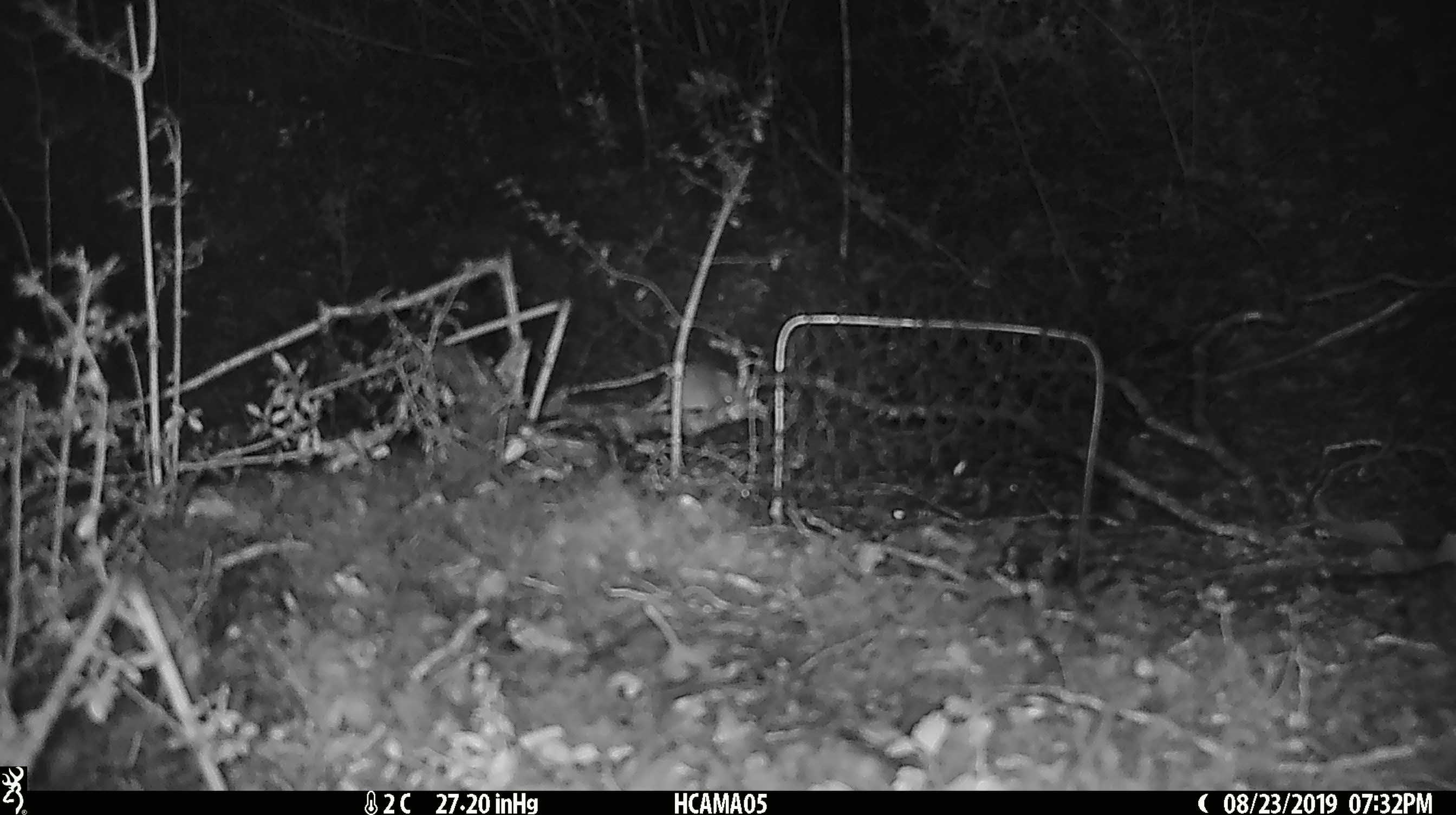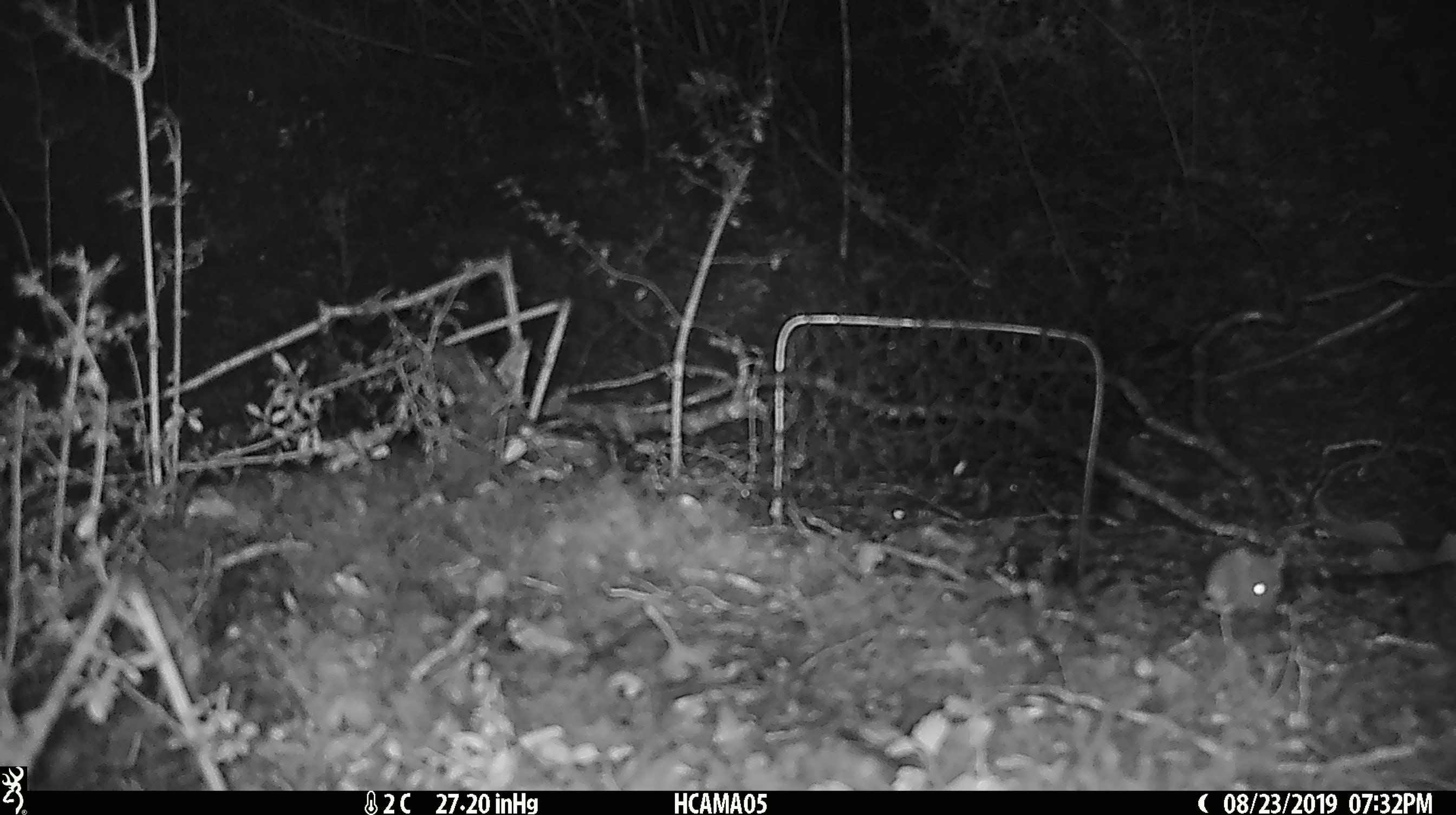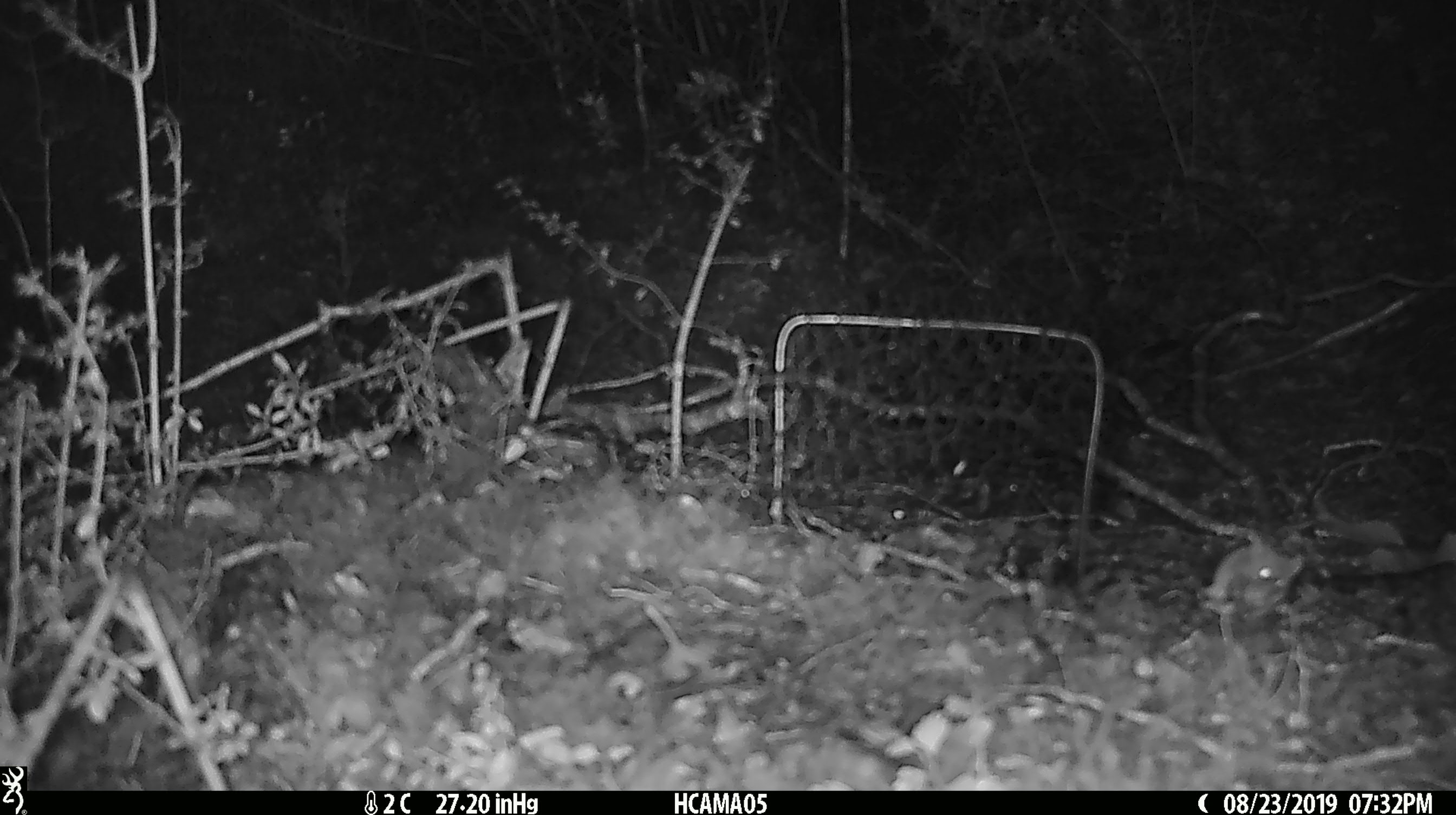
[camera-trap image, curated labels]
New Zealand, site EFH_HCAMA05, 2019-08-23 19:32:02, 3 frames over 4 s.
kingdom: Animalia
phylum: Chordata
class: Mammalia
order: Rodentia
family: Muridae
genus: Mus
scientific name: Mus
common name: mouse